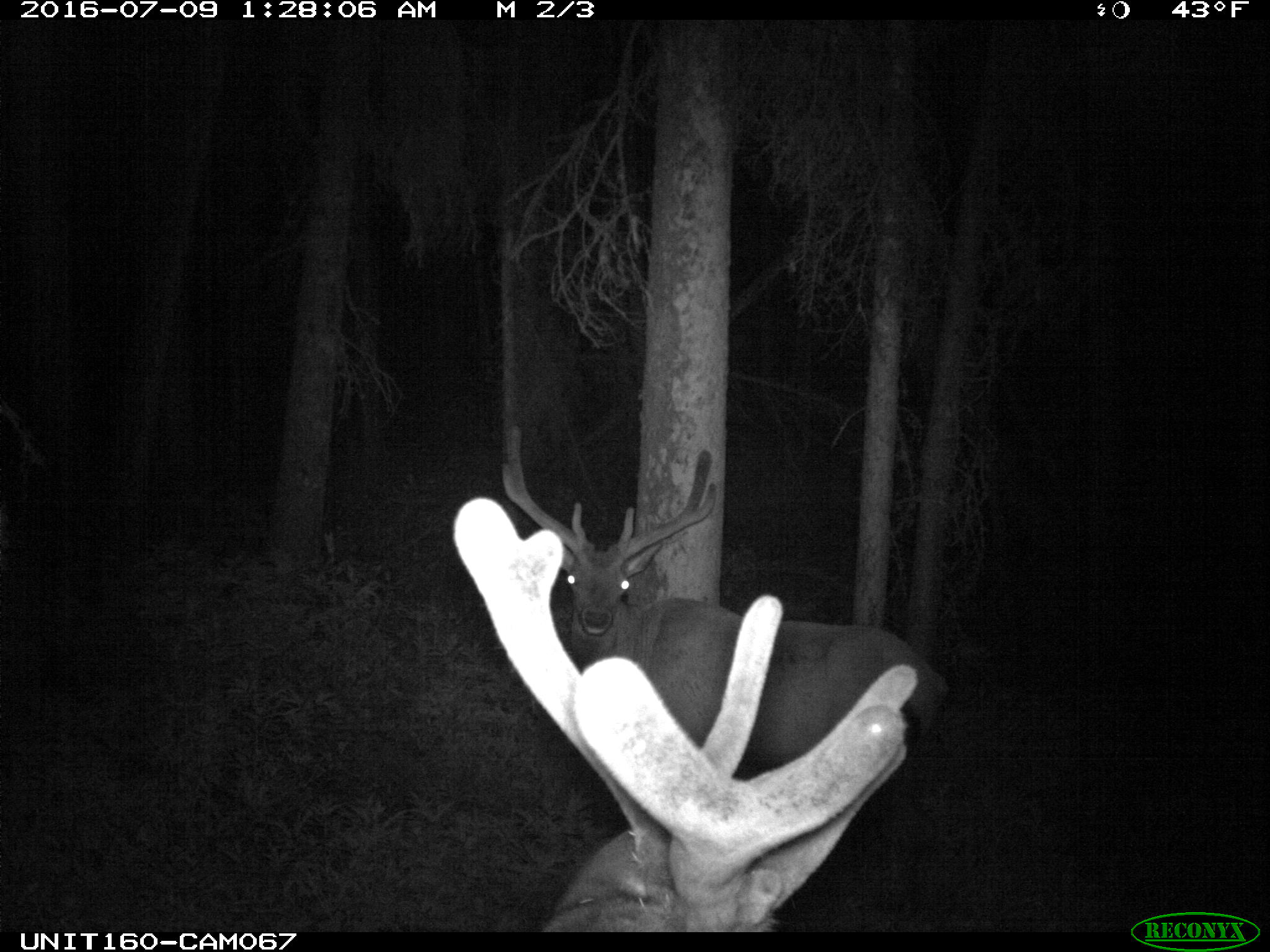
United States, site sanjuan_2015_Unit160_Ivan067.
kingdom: Animalia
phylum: Chordata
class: Mammalia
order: Artiodactyla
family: Cervidae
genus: Cervus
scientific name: Cervus elaphus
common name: red deer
Cervus elaphus (red deer).